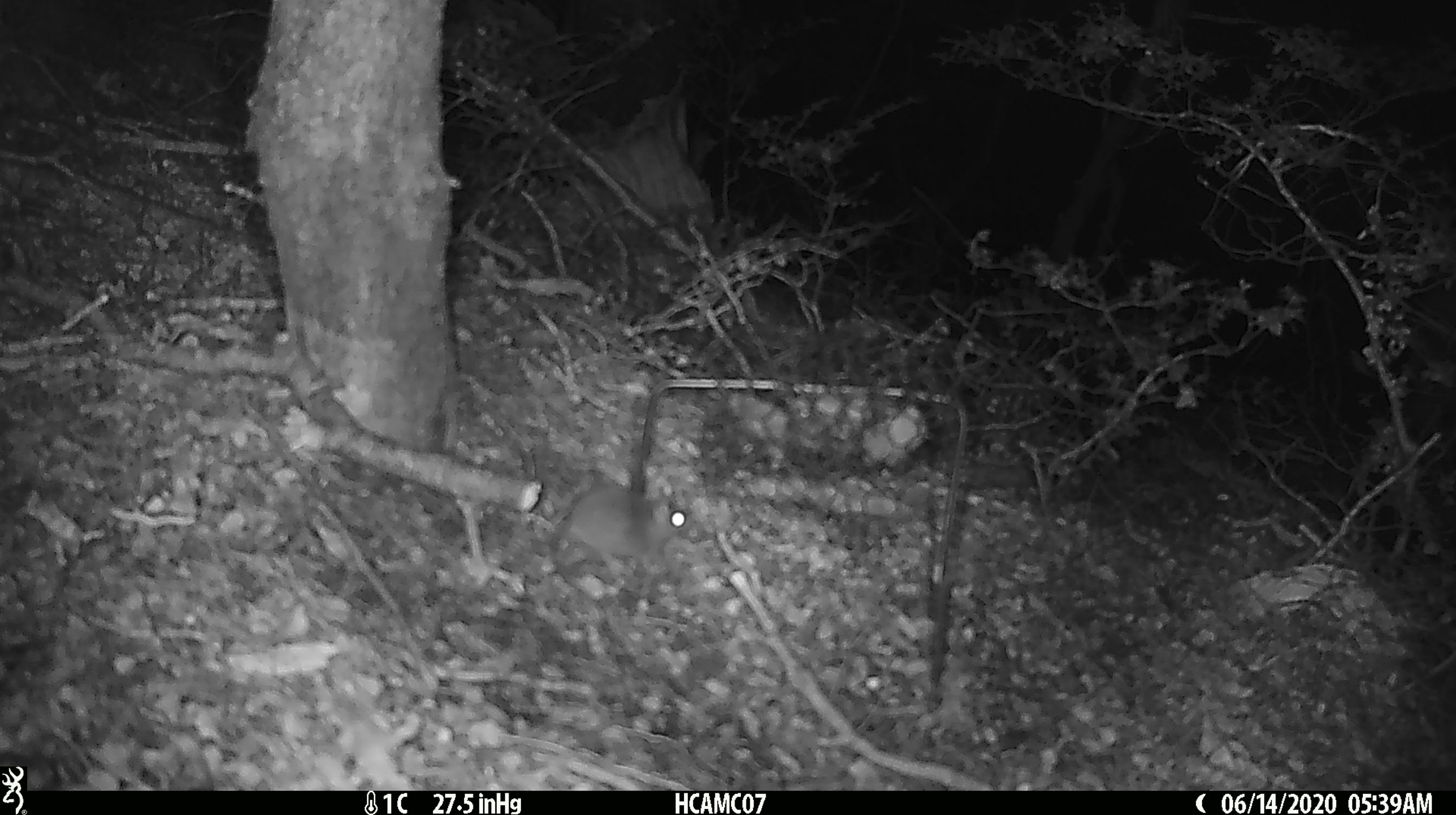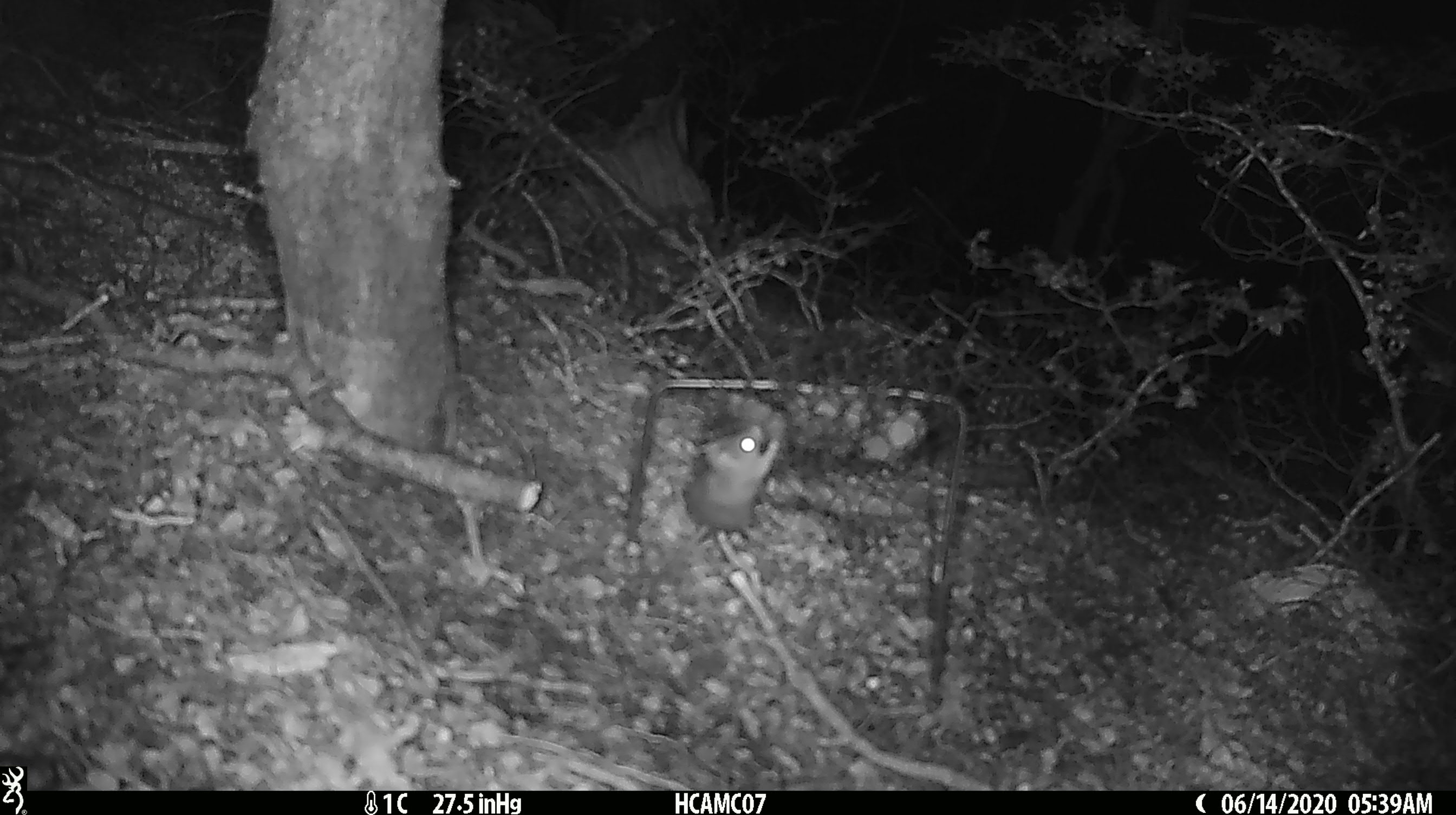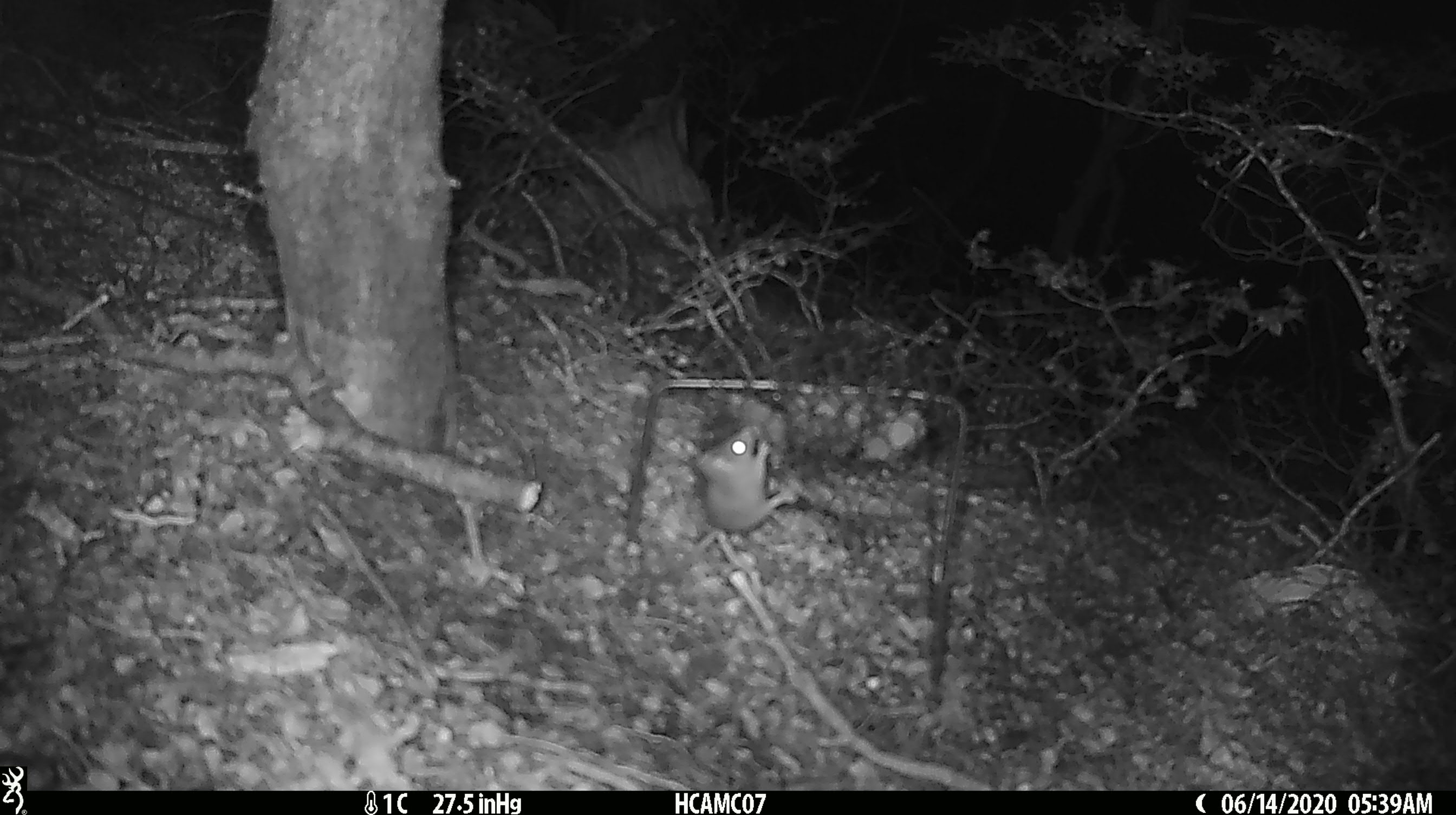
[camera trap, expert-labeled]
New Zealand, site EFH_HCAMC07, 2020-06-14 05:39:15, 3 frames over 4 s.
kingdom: Animalia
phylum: Chordata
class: Mammalia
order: Rodentia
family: Muridae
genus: Mus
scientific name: Mus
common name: mouse